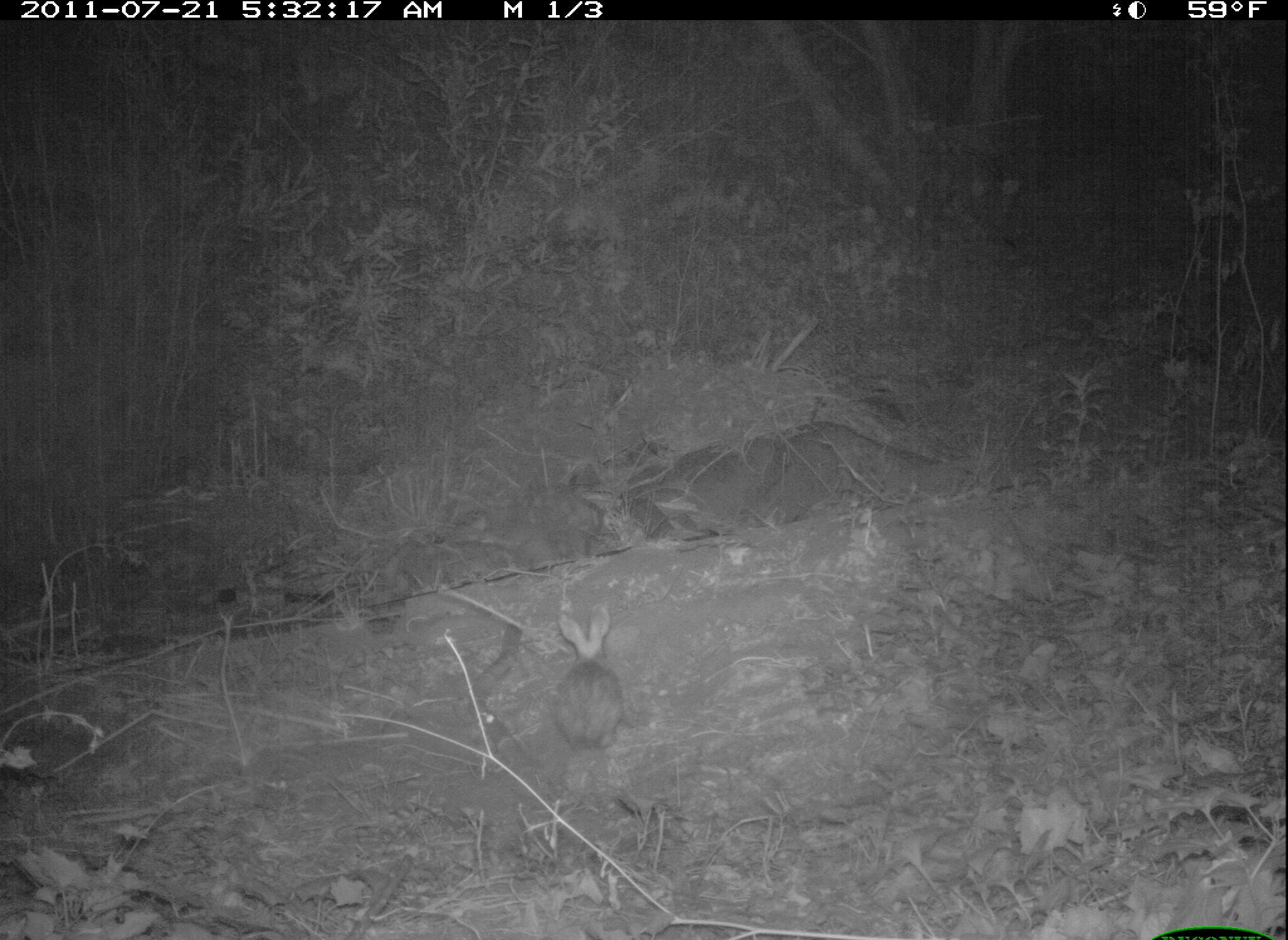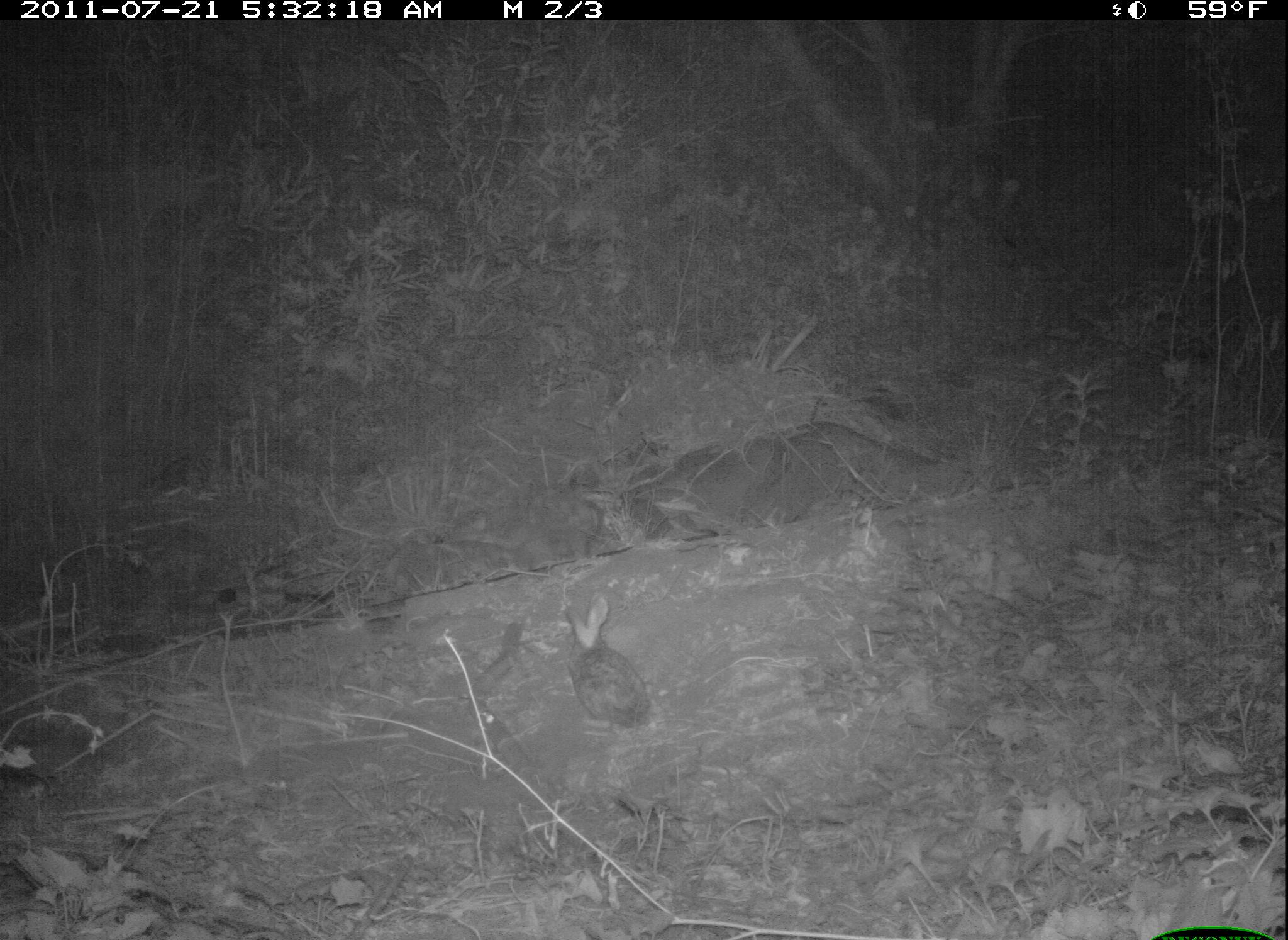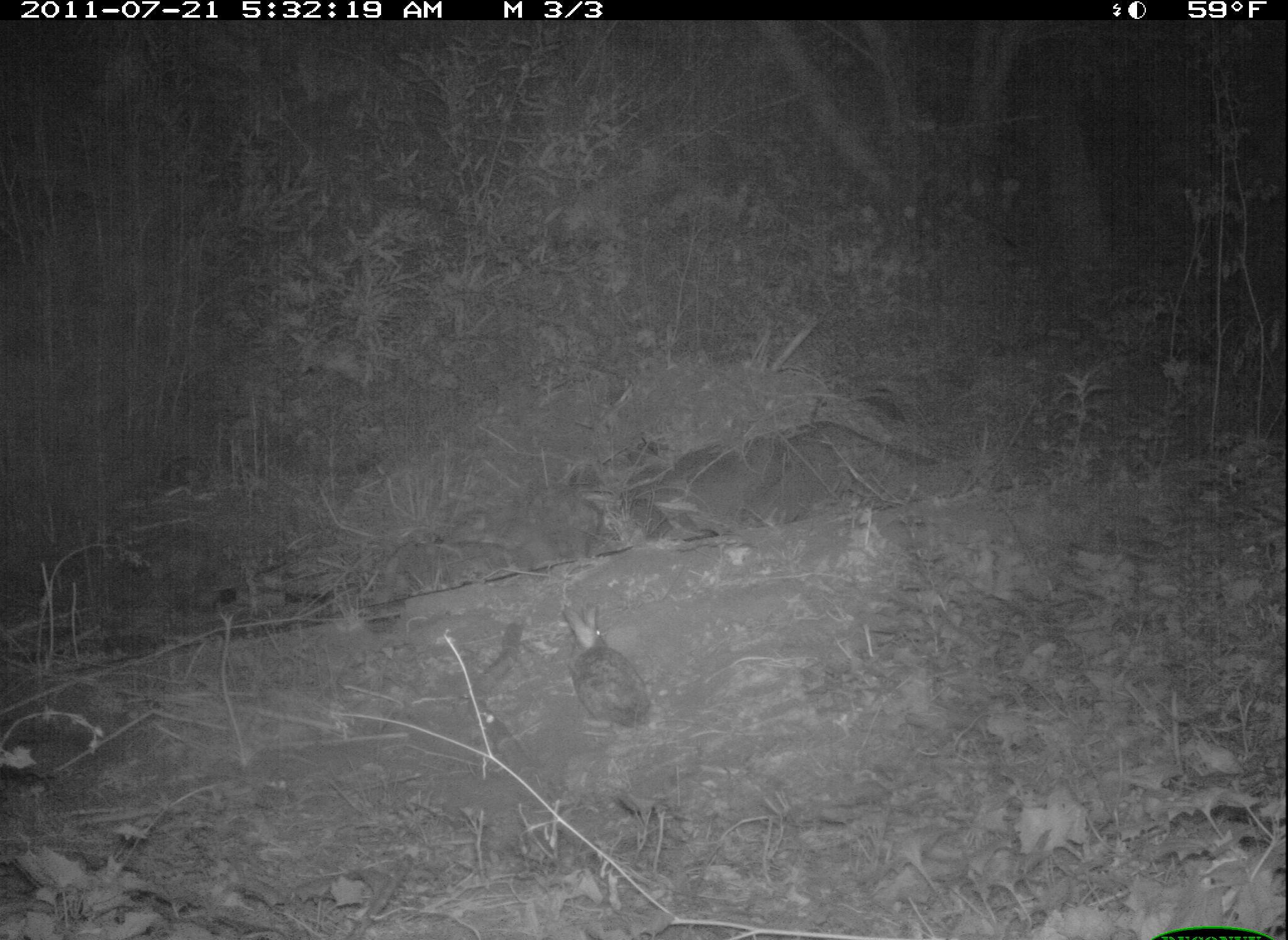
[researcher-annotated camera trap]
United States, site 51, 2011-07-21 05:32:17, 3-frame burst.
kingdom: Animalia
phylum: Chordata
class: Mammalia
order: Lagomorpha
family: Leporidae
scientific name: Leporidae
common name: rabbits and hares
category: rabbit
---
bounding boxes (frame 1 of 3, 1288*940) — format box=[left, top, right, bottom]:
rabbit: box=[546, 593, 633, 755]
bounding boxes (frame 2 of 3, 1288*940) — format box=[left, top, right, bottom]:
rabbit: box=[557, 587, 656, 731]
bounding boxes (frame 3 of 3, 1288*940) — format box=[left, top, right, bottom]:
rabbit: box=[555, 599, 661, 733]